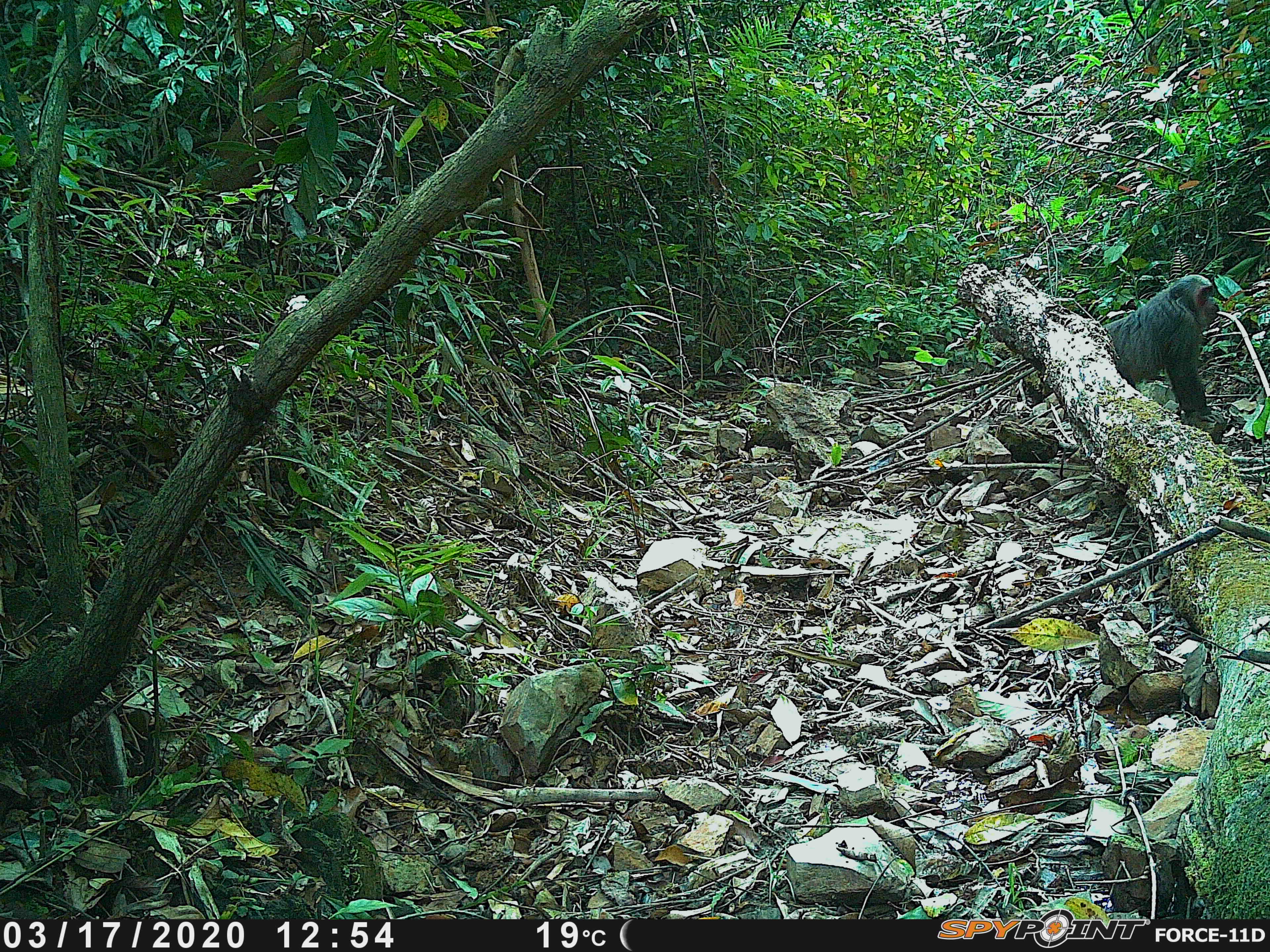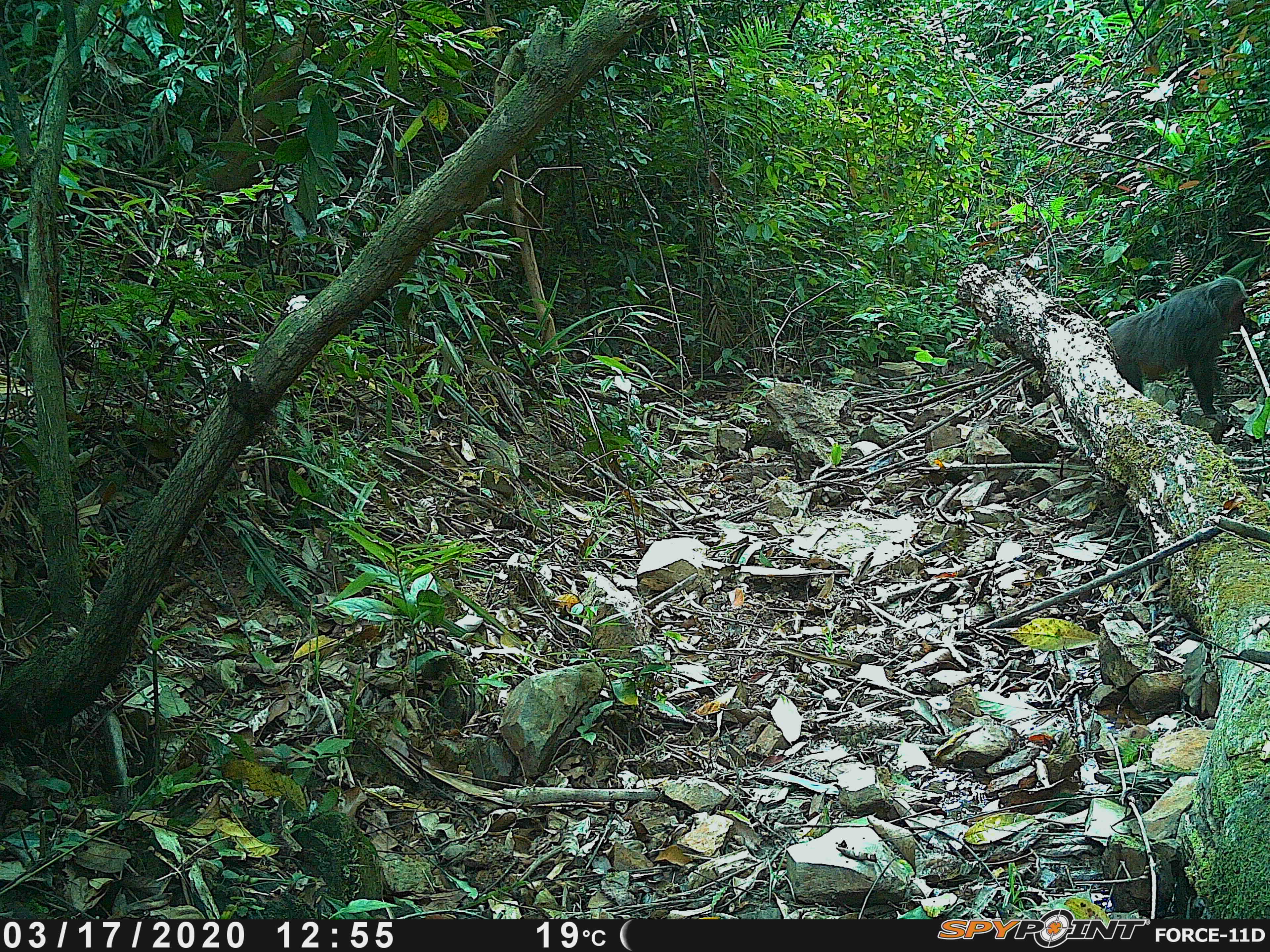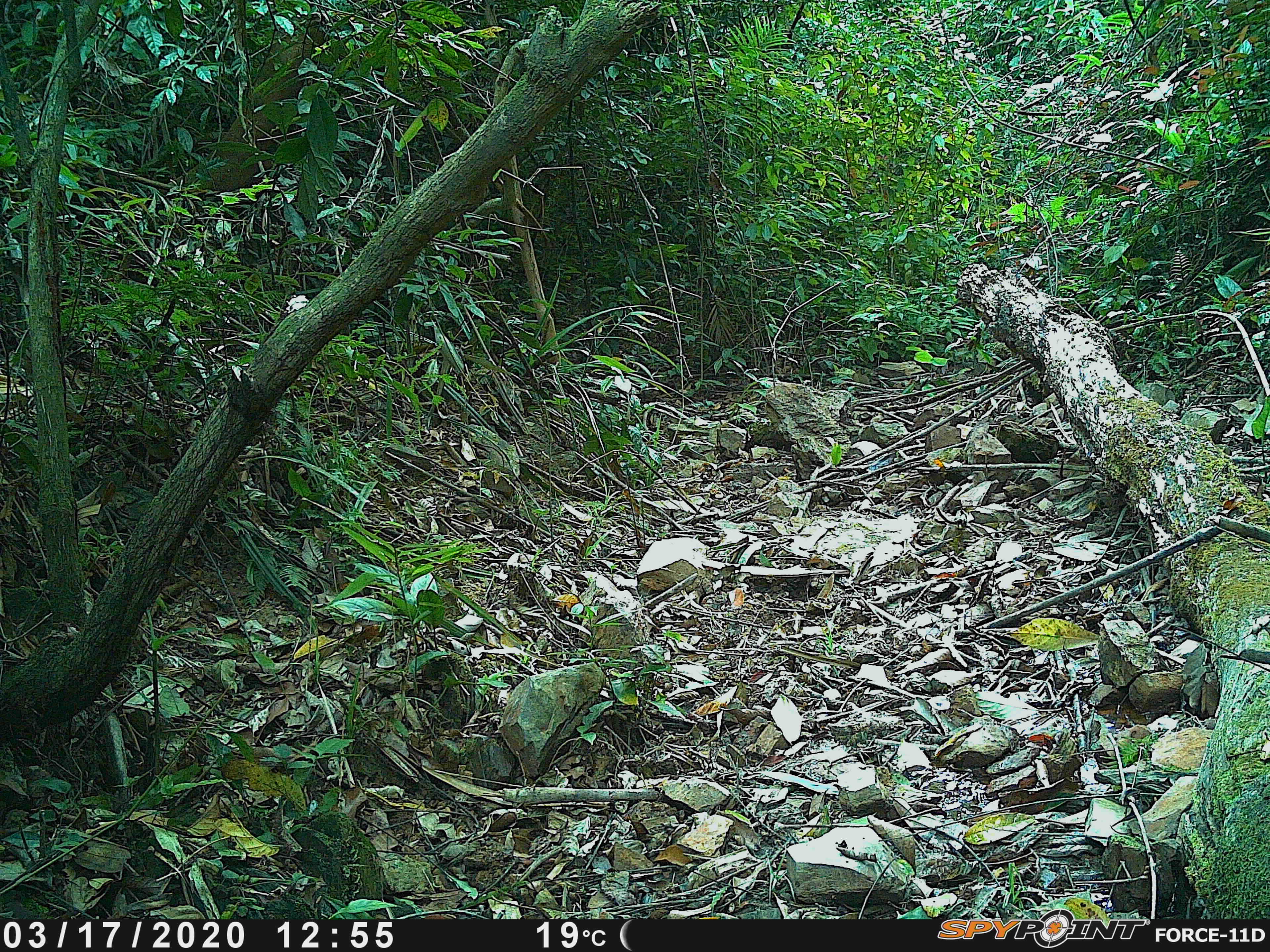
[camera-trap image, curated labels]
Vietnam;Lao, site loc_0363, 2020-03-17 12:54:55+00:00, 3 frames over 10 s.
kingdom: Animalia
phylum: Chordata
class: Mammalia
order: Primates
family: Cercopithecidae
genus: Macaca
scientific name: Macaca arctoides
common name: stump-tailed macaque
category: stump tailed macaque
Stump tailed macaque (stump-tailed macaque) (Macaca arctoides). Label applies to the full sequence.